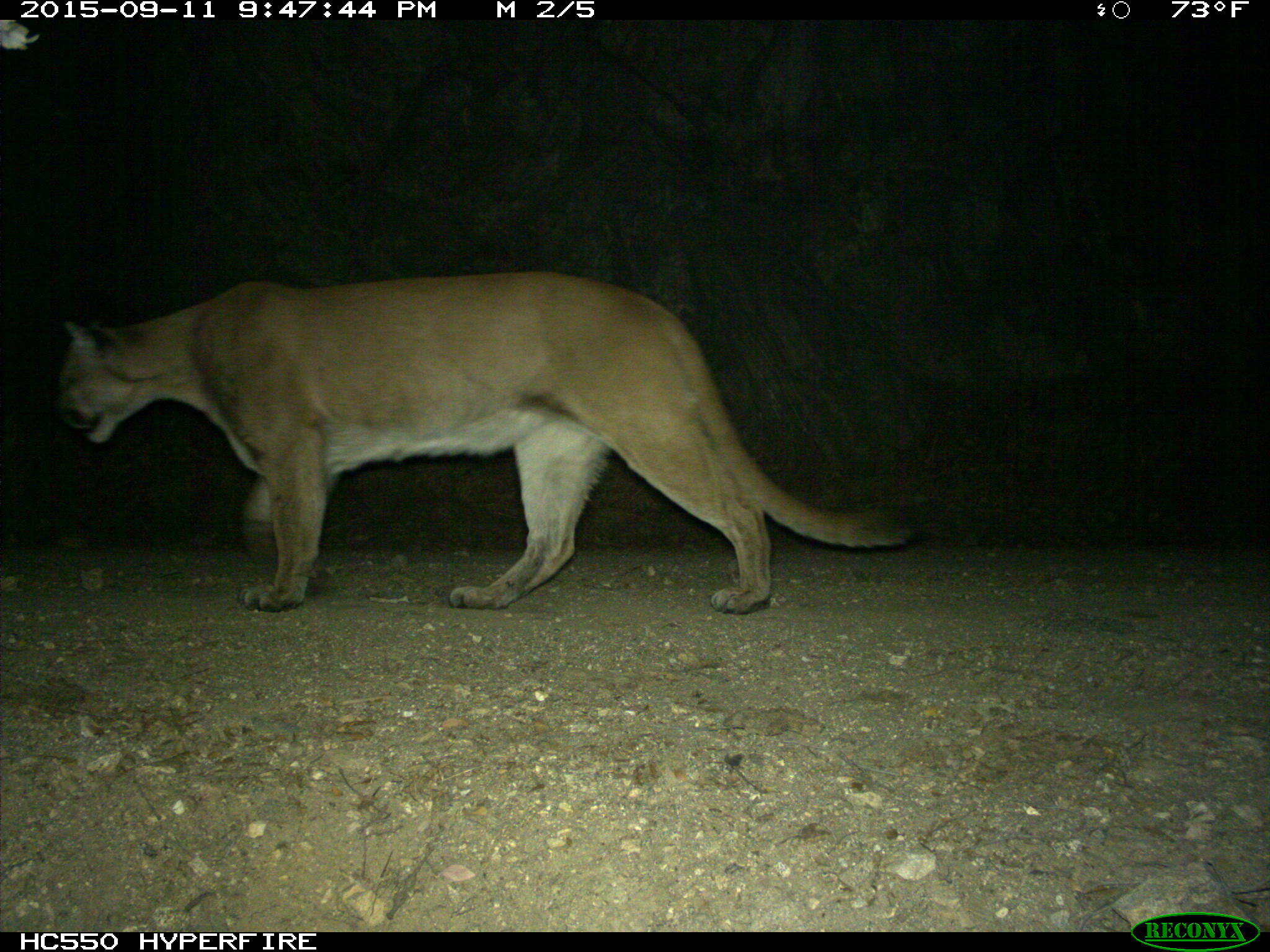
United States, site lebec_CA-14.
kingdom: Animalia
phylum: Chordata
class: Mammalia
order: Carnivora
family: Felidae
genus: Puma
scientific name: Puma concolor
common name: mountain lion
Puma concolor (mountain lion).